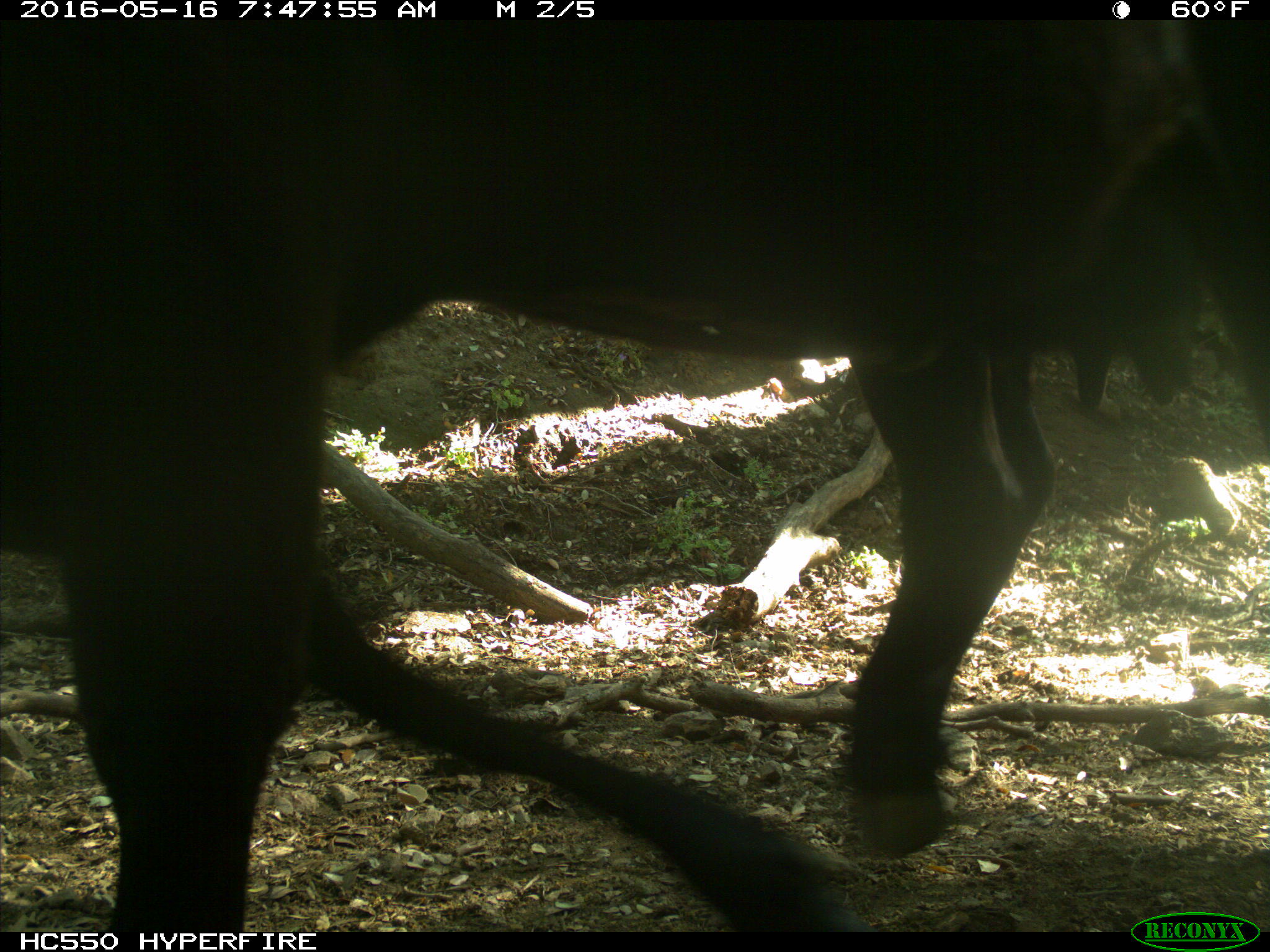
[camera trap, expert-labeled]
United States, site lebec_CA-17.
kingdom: Animalia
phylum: Chordata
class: Mammalia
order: Artiodactyla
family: Bovidae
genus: Bos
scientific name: Bos taurus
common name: domestic cow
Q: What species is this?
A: Bos taurus (domestic cow).